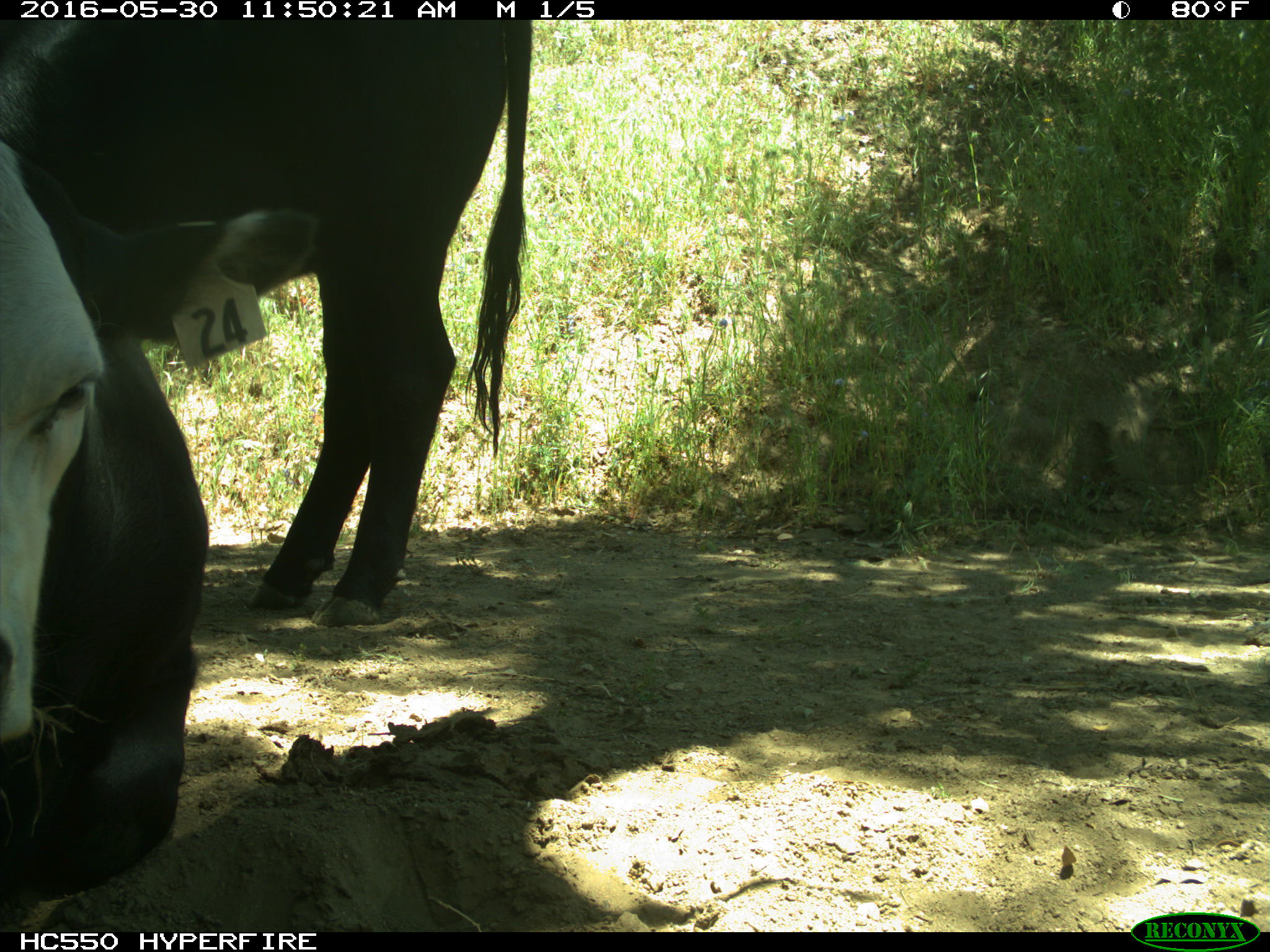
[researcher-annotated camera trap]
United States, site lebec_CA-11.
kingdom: Animalia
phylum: Chordata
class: Mammalia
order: Artiodactyla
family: Bovidae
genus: Bos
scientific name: Bos taurus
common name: domestic cow